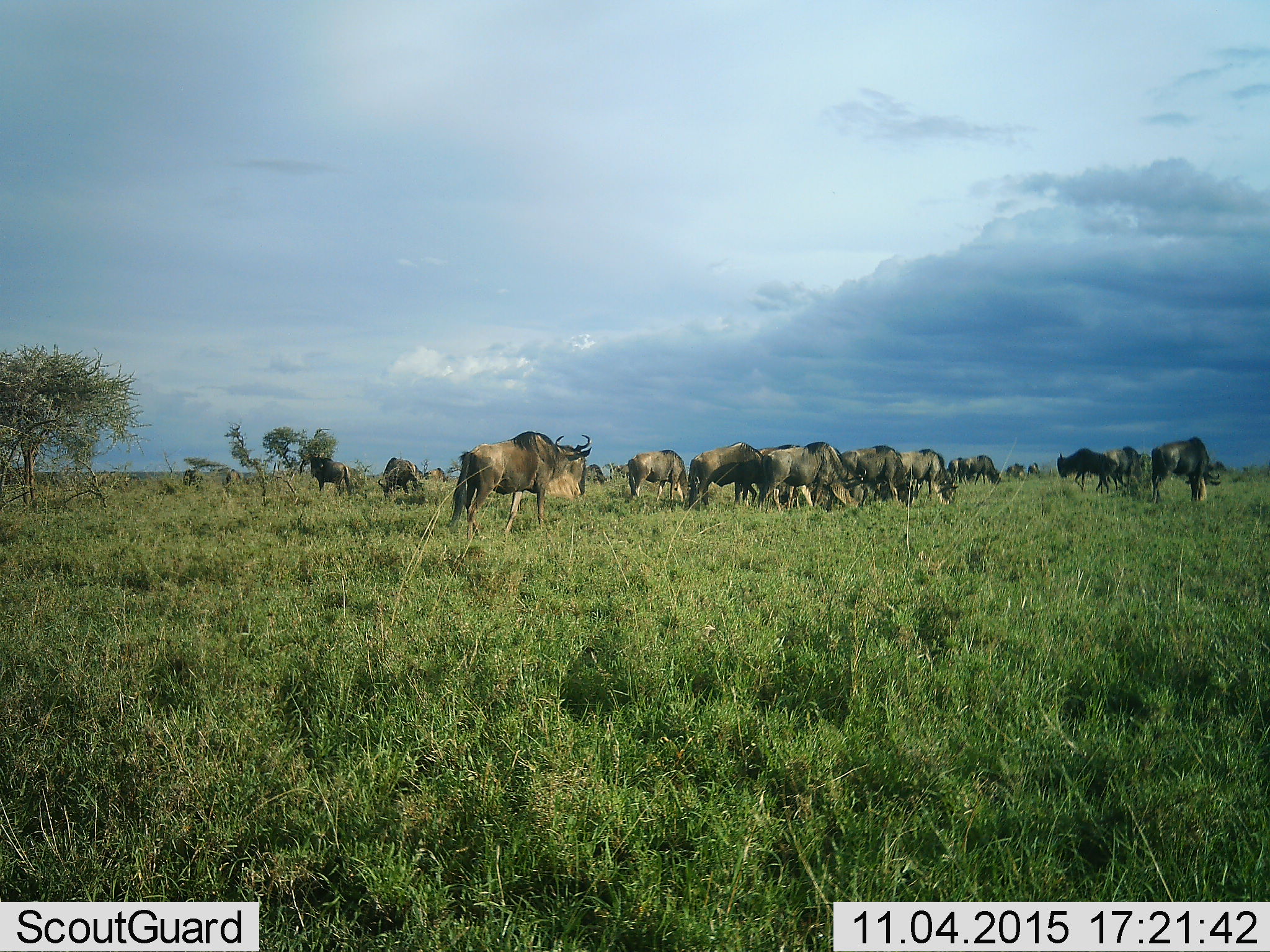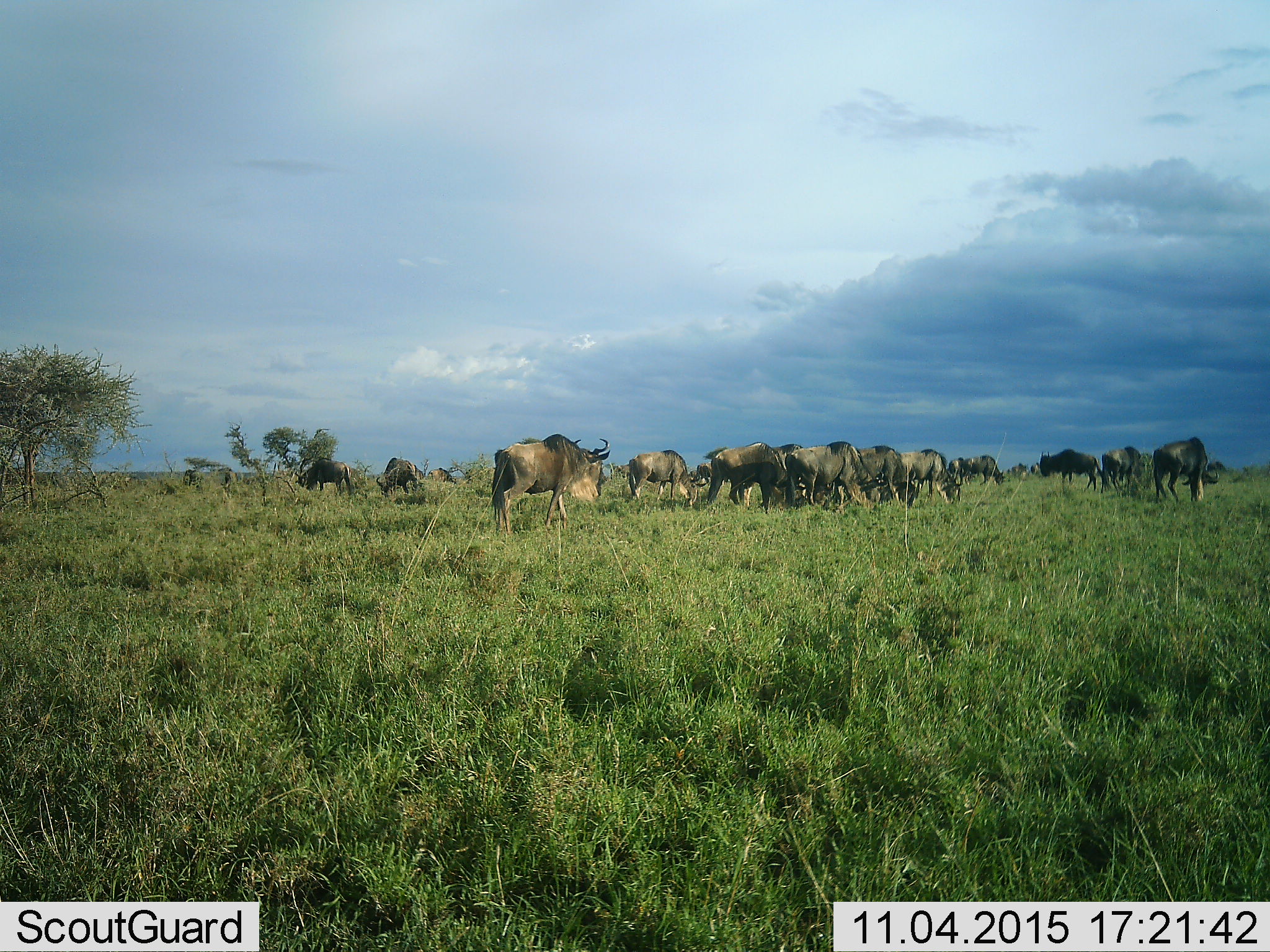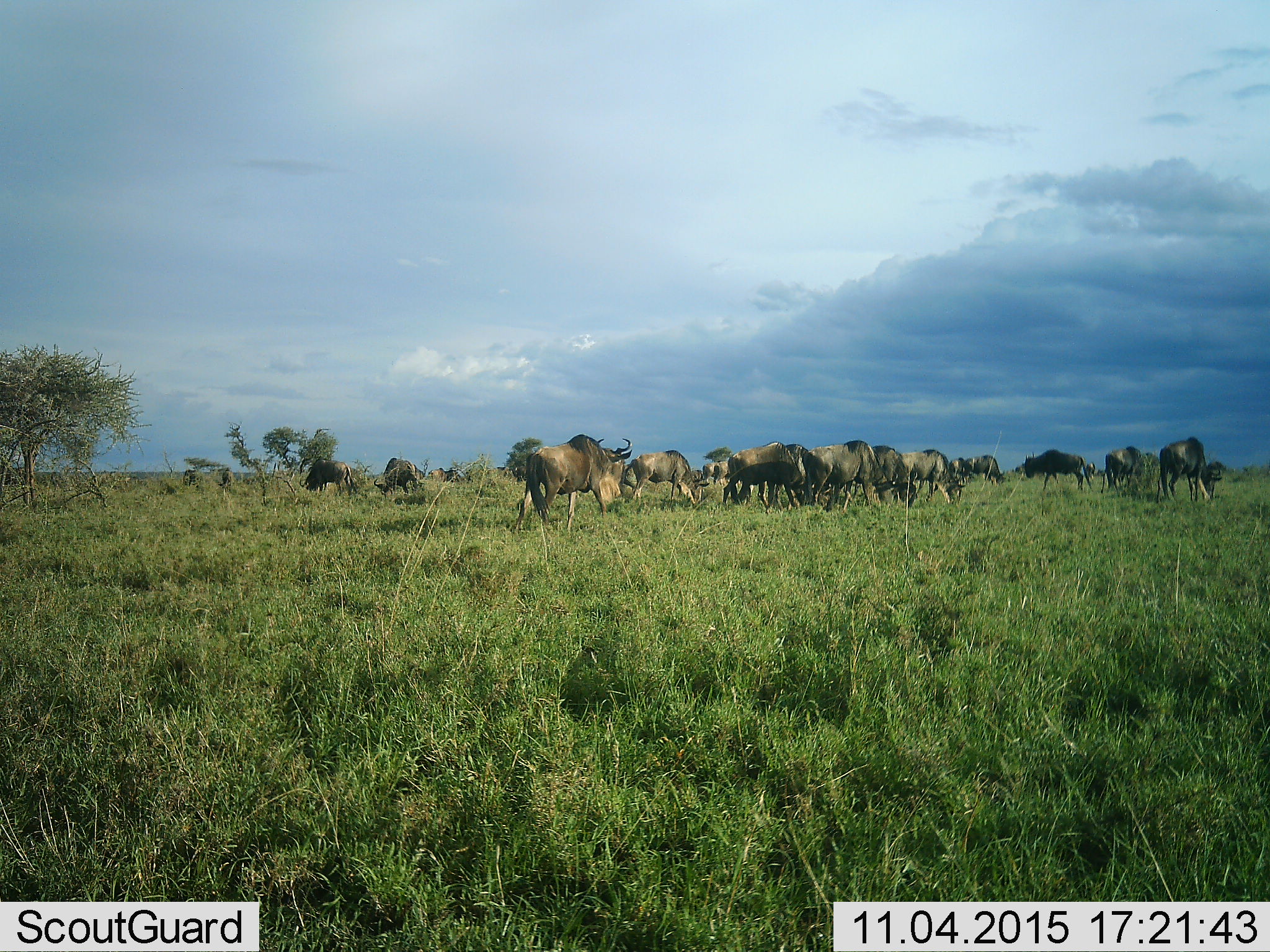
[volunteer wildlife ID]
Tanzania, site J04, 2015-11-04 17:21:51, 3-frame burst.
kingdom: Animalia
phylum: Chordata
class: Mammalia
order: Artiodactyla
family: Bovidae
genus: Connochaetes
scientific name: Connochaetes taurinus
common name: blue wildebeest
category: wildebeest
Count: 11-50.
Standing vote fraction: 33%.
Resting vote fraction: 0%.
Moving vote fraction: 44%.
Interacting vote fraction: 0%.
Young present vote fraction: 0%.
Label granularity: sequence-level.